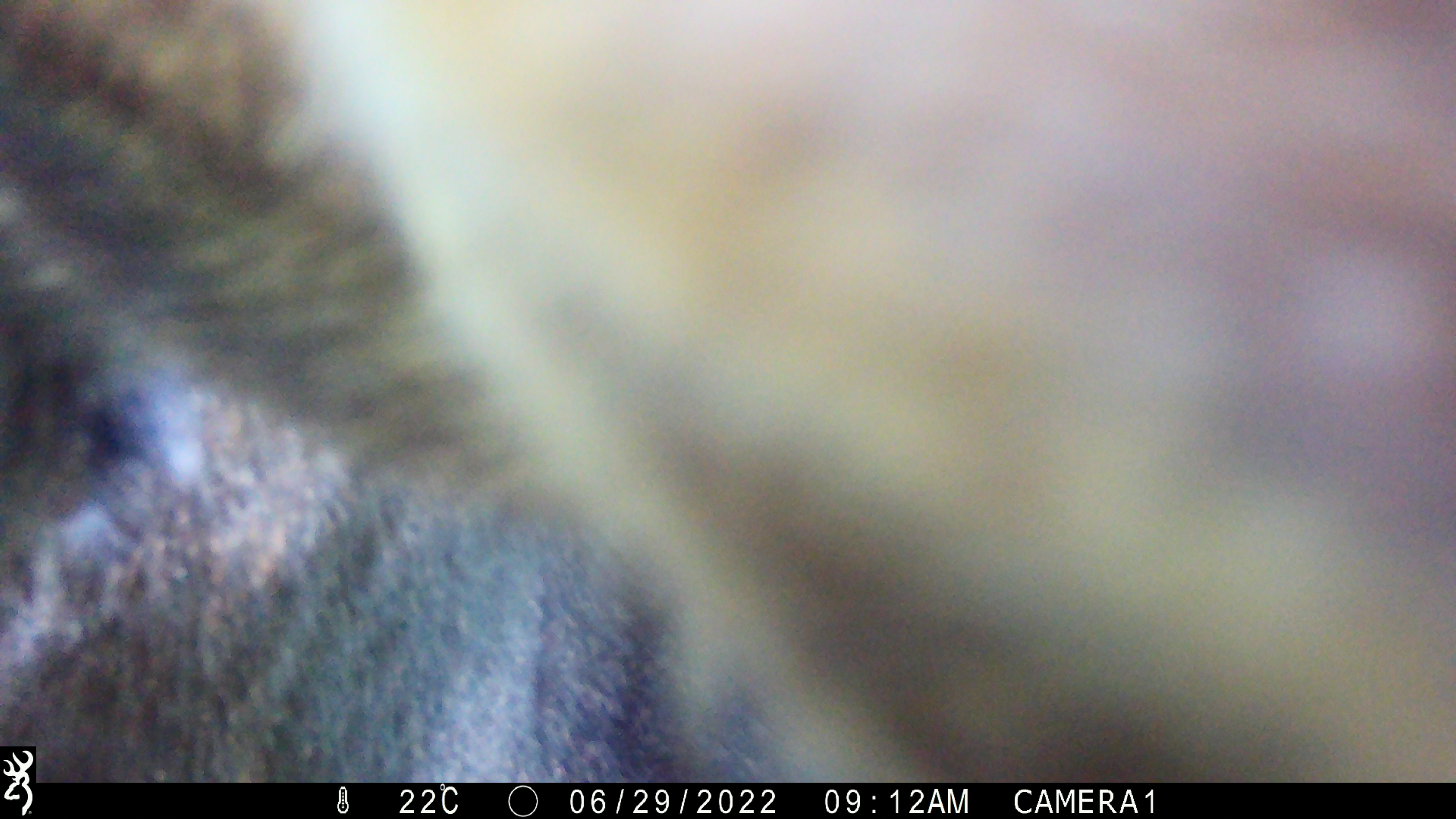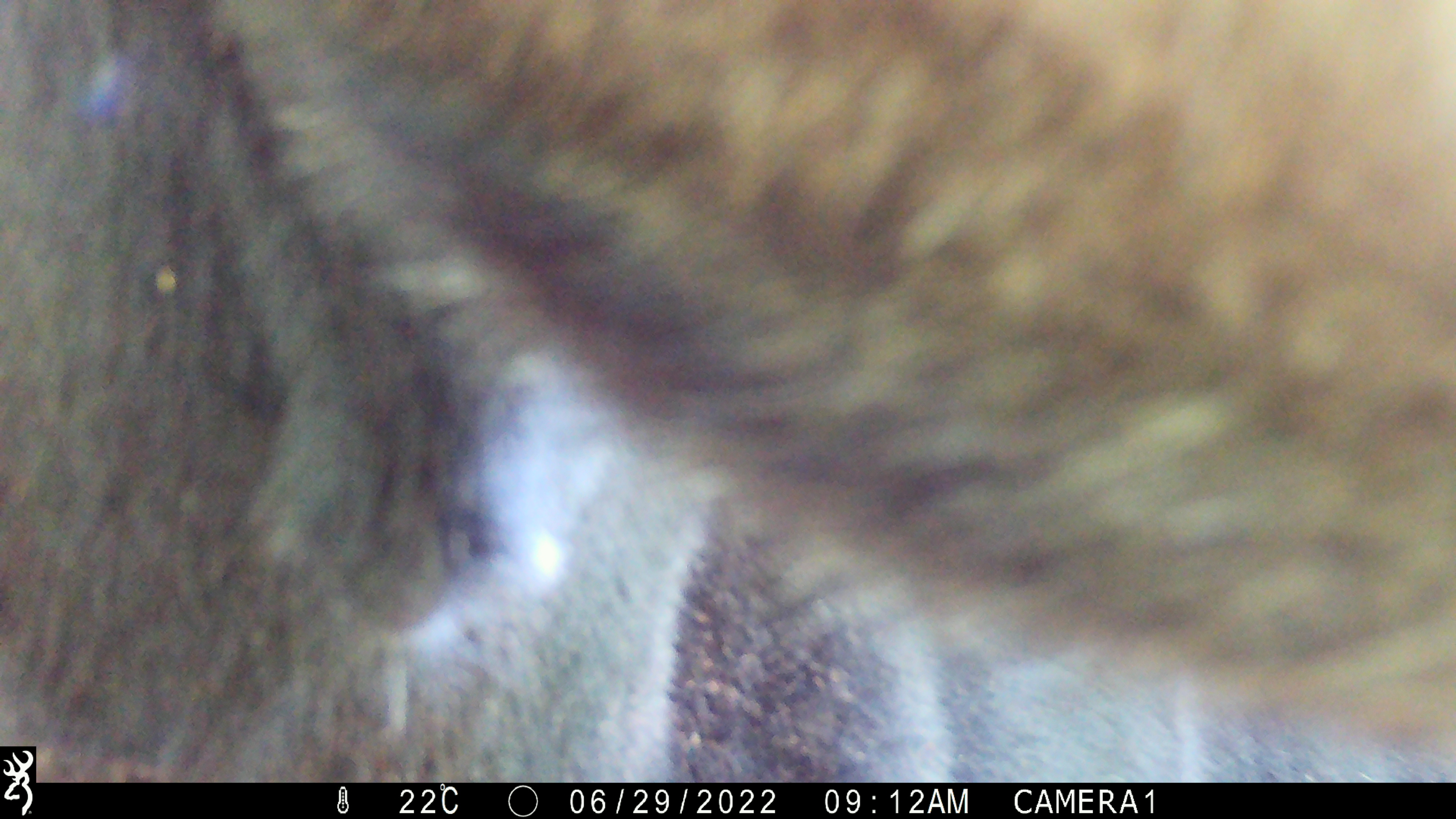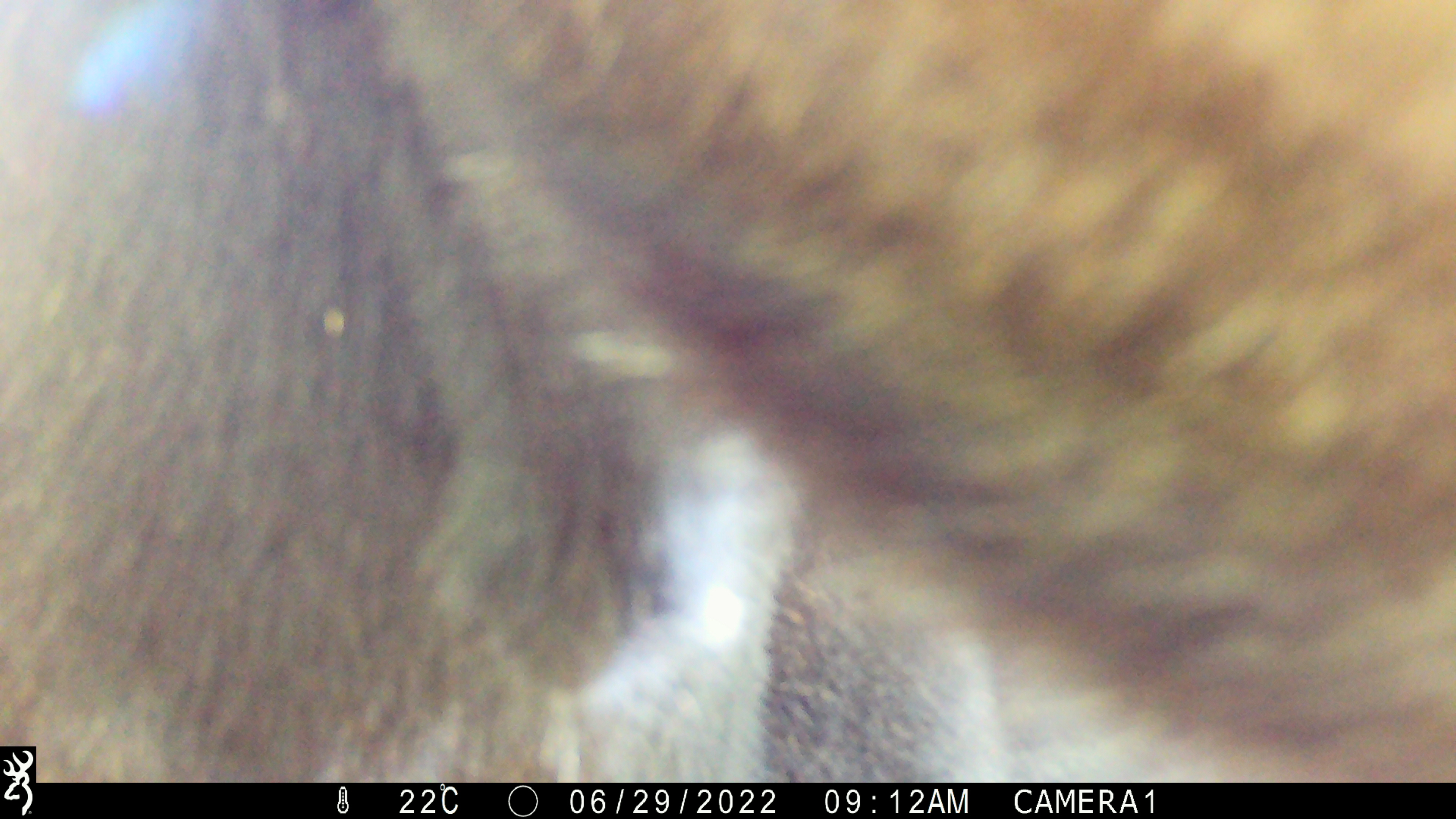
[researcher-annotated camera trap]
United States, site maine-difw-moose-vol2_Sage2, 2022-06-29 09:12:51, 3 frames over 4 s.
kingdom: Animalia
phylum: Chordata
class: Mammalia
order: Artiodactyla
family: Cervidae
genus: Alces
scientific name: Alces alces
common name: moose